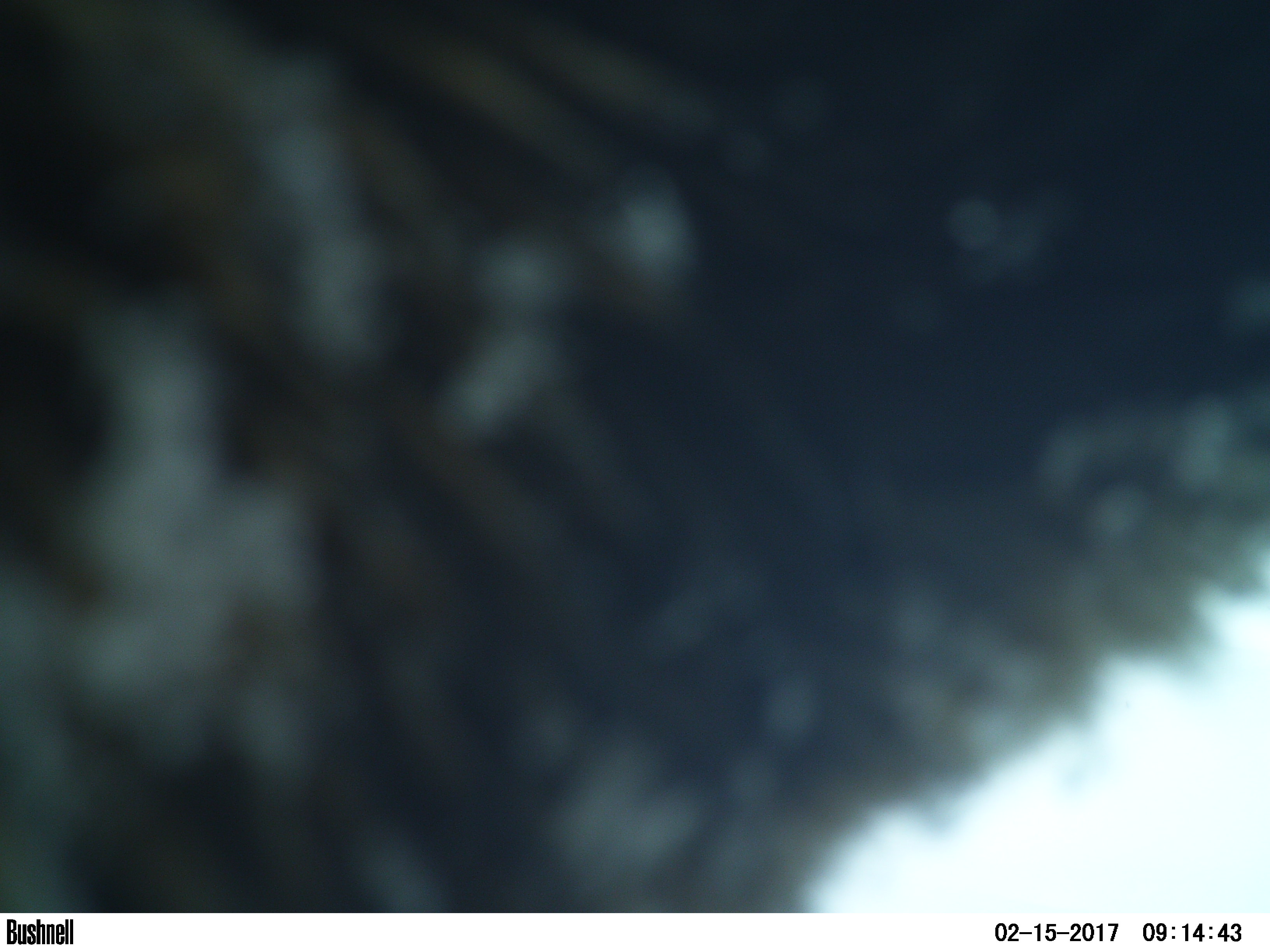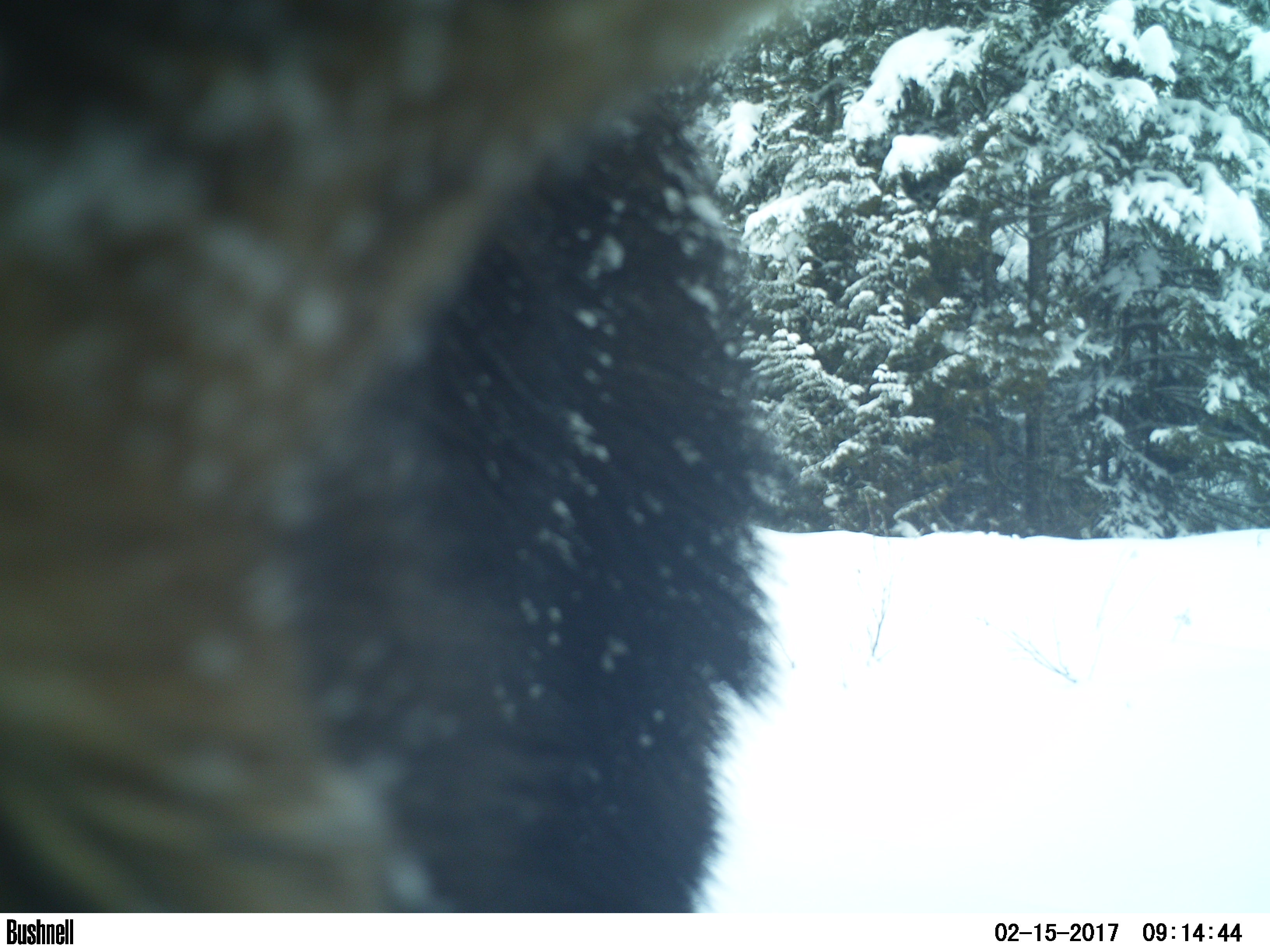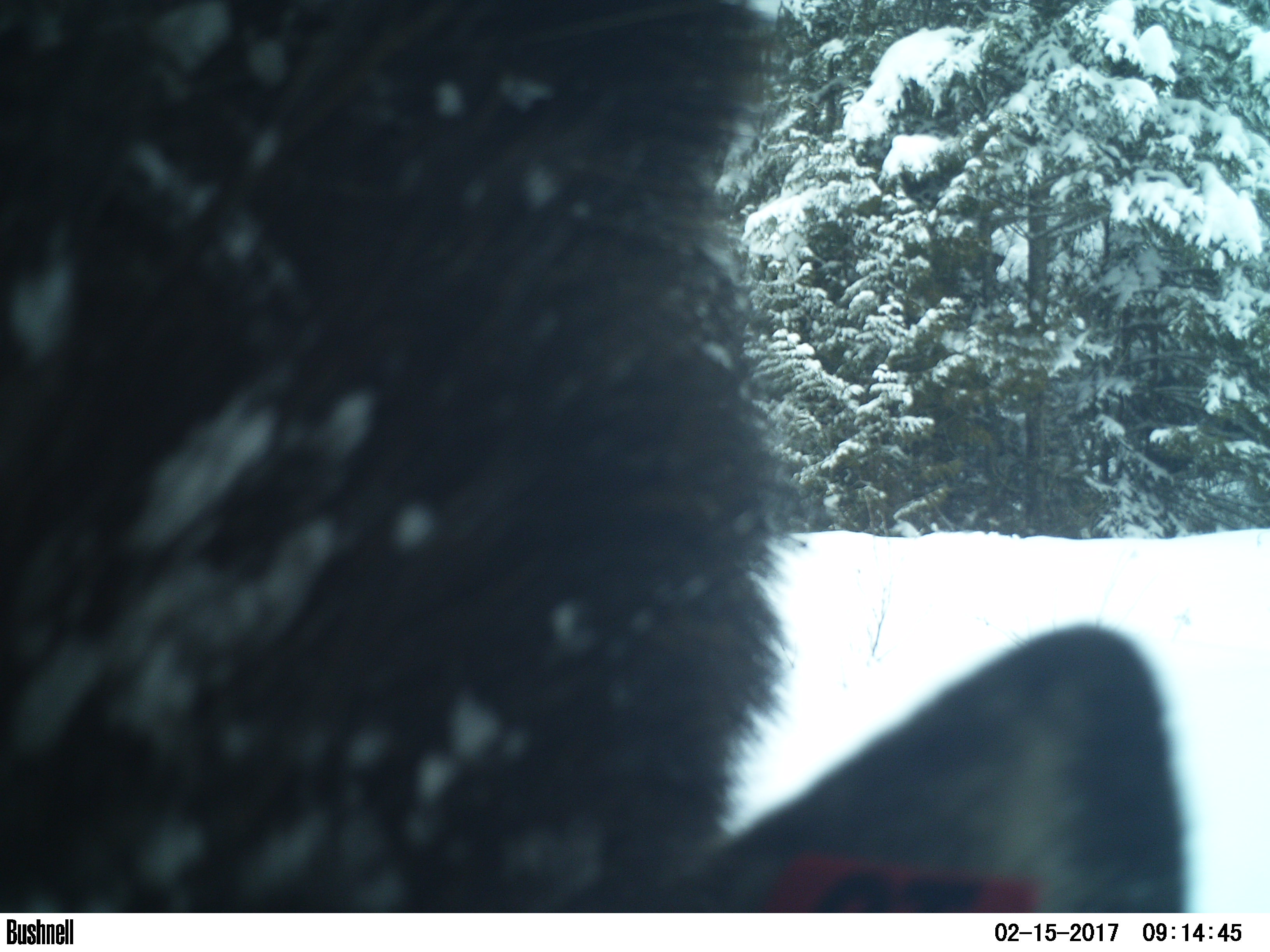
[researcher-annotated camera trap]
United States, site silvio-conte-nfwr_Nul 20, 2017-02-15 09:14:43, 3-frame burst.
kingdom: Animalia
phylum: Chordata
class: Mammalia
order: Artiodactyla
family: Cervidae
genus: Alces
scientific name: Alces alces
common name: moose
Moose (Alces alces).